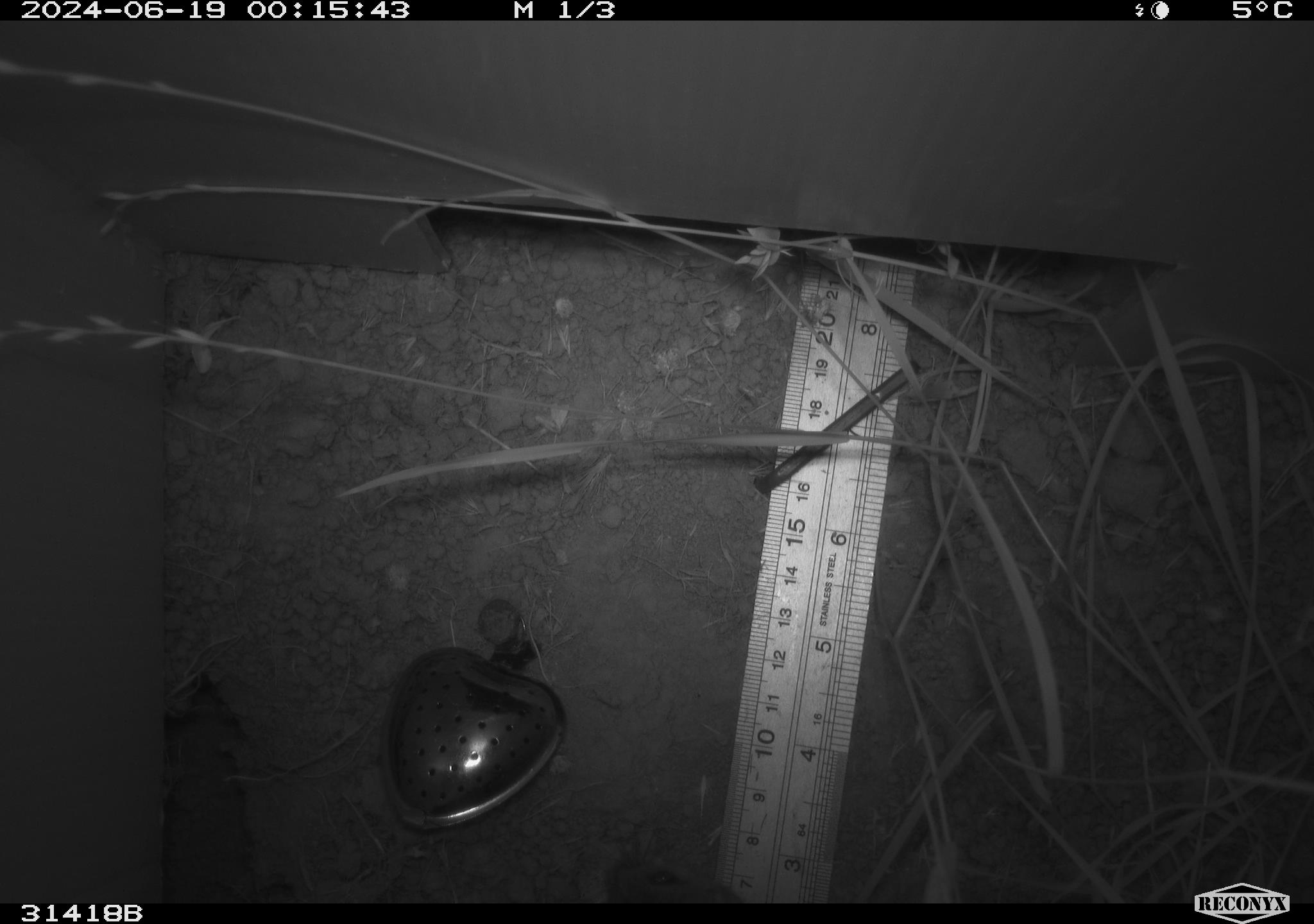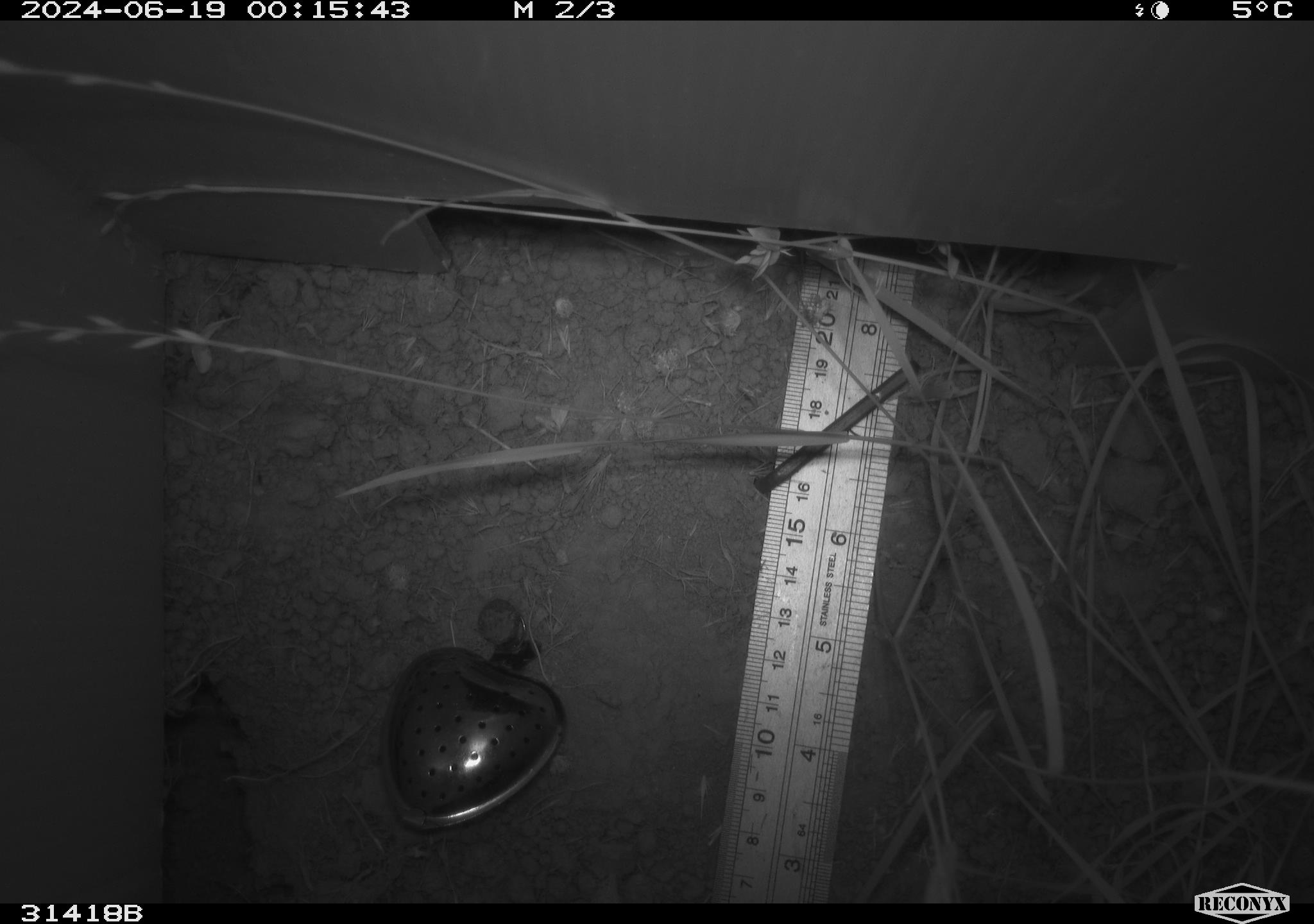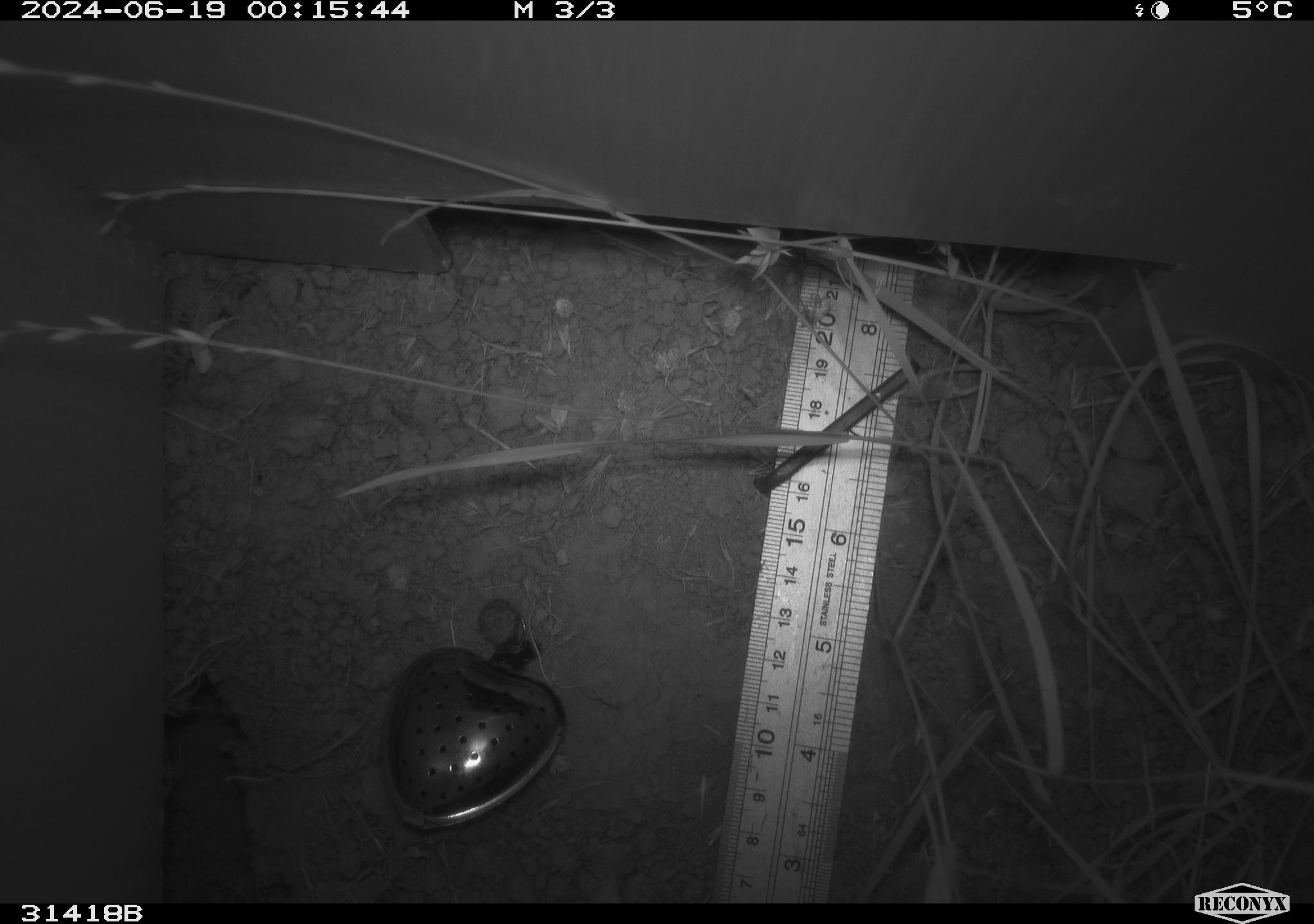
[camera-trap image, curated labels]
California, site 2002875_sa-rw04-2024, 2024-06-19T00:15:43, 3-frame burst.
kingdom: Animalia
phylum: Chordata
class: Mammalia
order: Rodentia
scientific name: Rodentia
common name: rodent